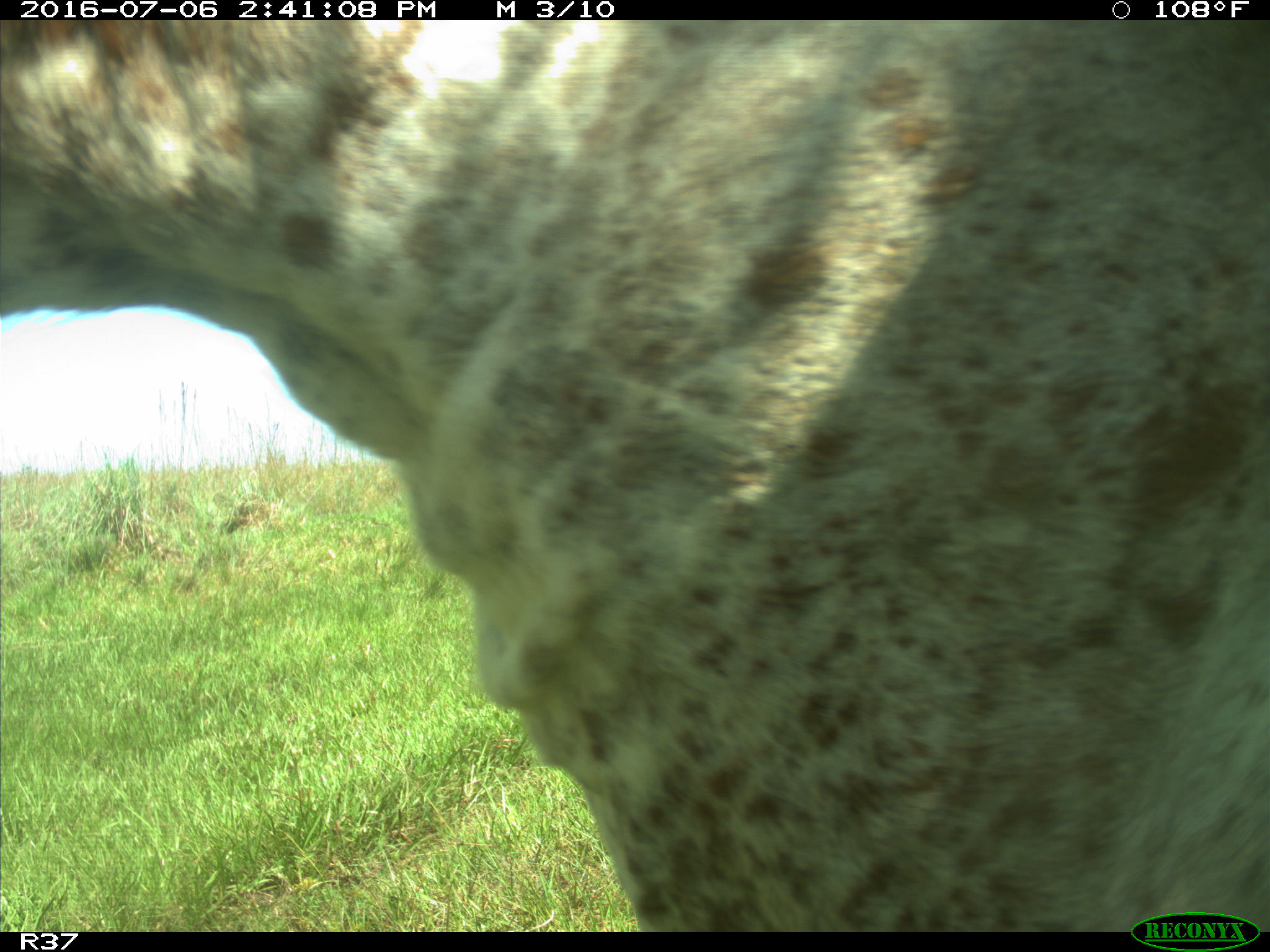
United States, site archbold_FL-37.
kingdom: Animalia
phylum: Chordata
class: Mammalia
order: Artiodactyla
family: Bovidae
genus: Bos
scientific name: Bos taurus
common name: domestic cow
Bos taurus (domestic cow).